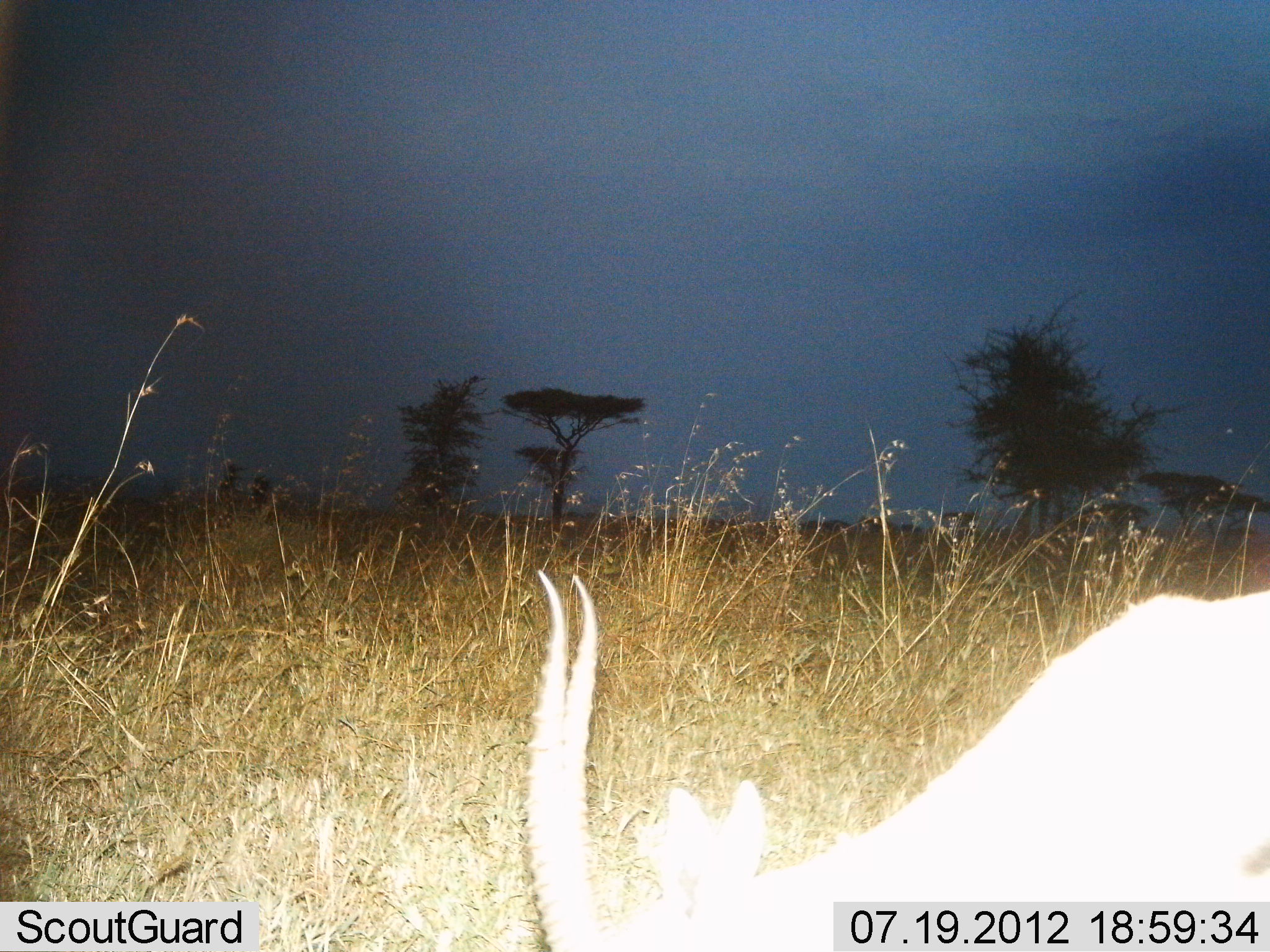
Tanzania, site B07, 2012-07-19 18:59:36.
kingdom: Animalia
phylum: Chordata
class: Mammalia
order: Artiodactyla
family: Bovidae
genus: Eudorcas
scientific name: Eudorcas thomsonii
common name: thomson's gazelle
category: gazellethomsons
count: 1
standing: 20%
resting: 0%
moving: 0%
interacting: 0%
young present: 0%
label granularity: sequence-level